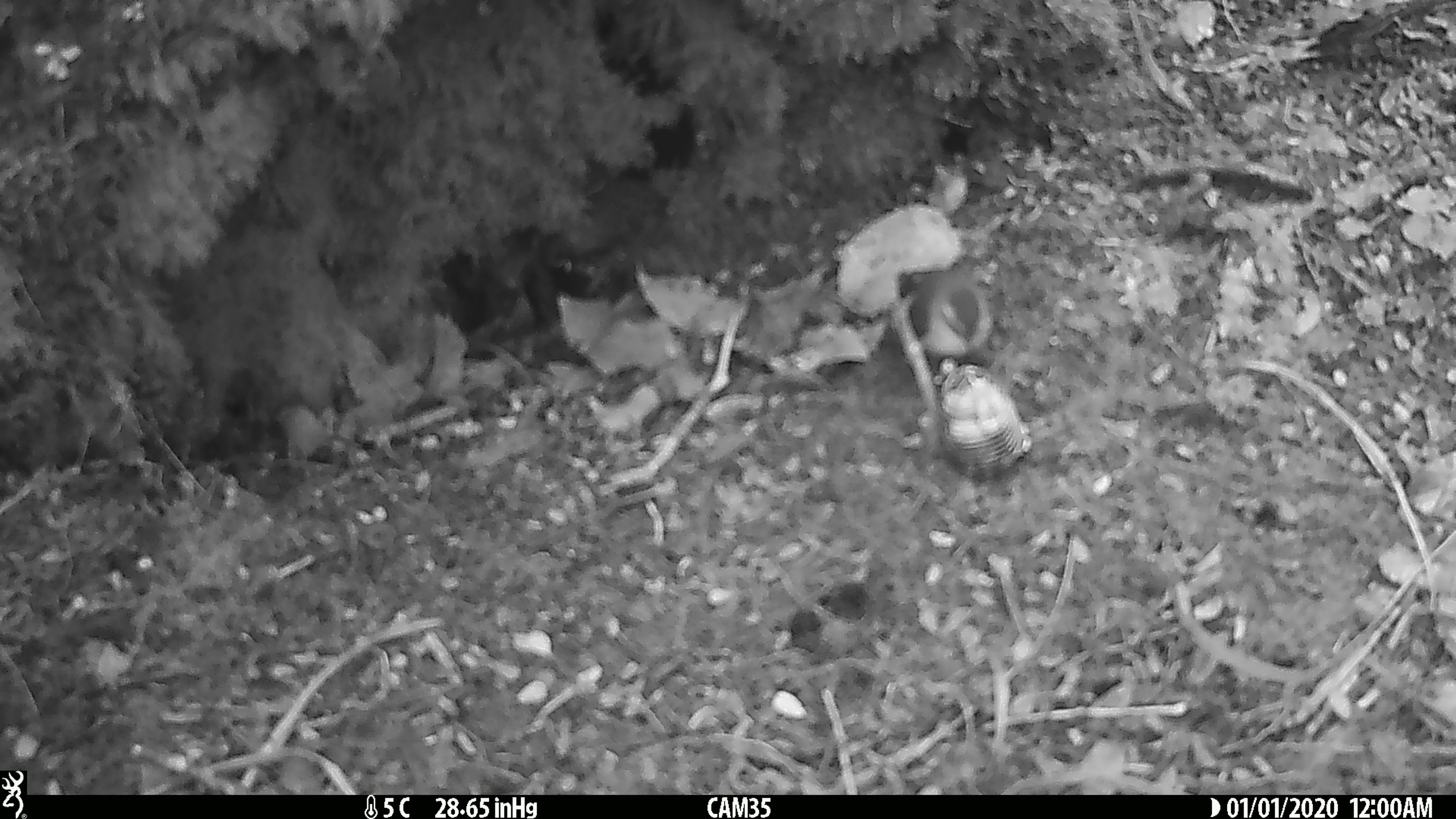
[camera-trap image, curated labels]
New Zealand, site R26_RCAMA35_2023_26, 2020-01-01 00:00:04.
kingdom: Animalia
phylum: Chordata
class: Aves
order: Passeriformes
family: Acanthisittidae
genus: Acanthisitta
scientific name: Acanthisitta chloris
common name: rifleman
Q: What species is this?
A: Rifleman (Acanthisitta chloris).